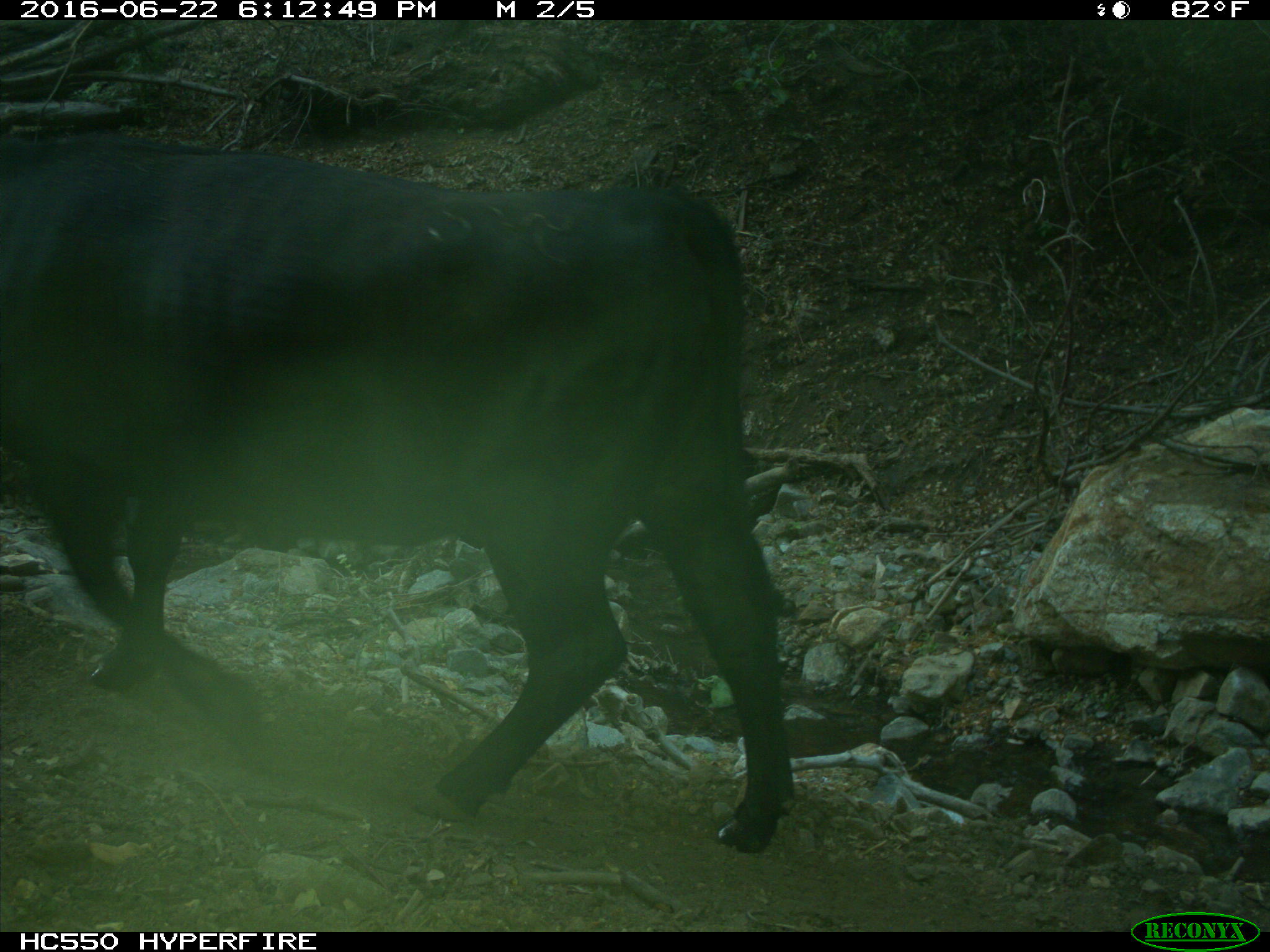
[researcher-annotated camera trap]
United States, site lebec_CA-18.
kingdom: Animalia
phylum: Chordata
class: Mammalia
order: Artiodactyla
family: Bovidae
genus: Bos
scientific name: Bos taurus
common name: domestic cow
Bos taurus (domestic cow).